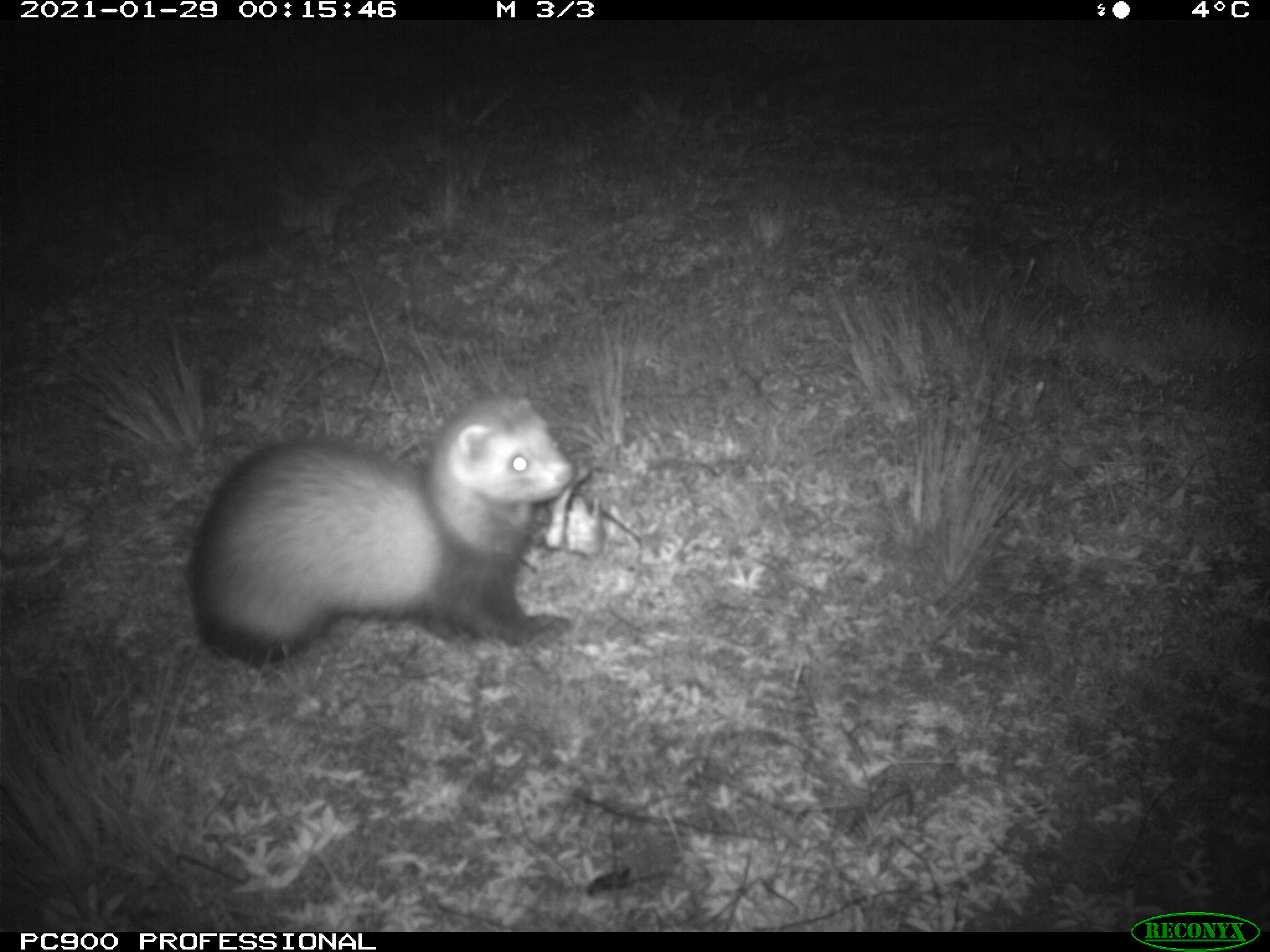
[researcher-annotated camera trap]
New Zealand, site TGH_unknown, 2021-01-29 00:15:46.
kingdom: Animalia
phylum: Chordata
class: Mammalia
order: Carnivora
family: Mustelidae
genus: Mustela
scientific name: Mustela furo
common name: ferret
Ferret (Mustela furo).